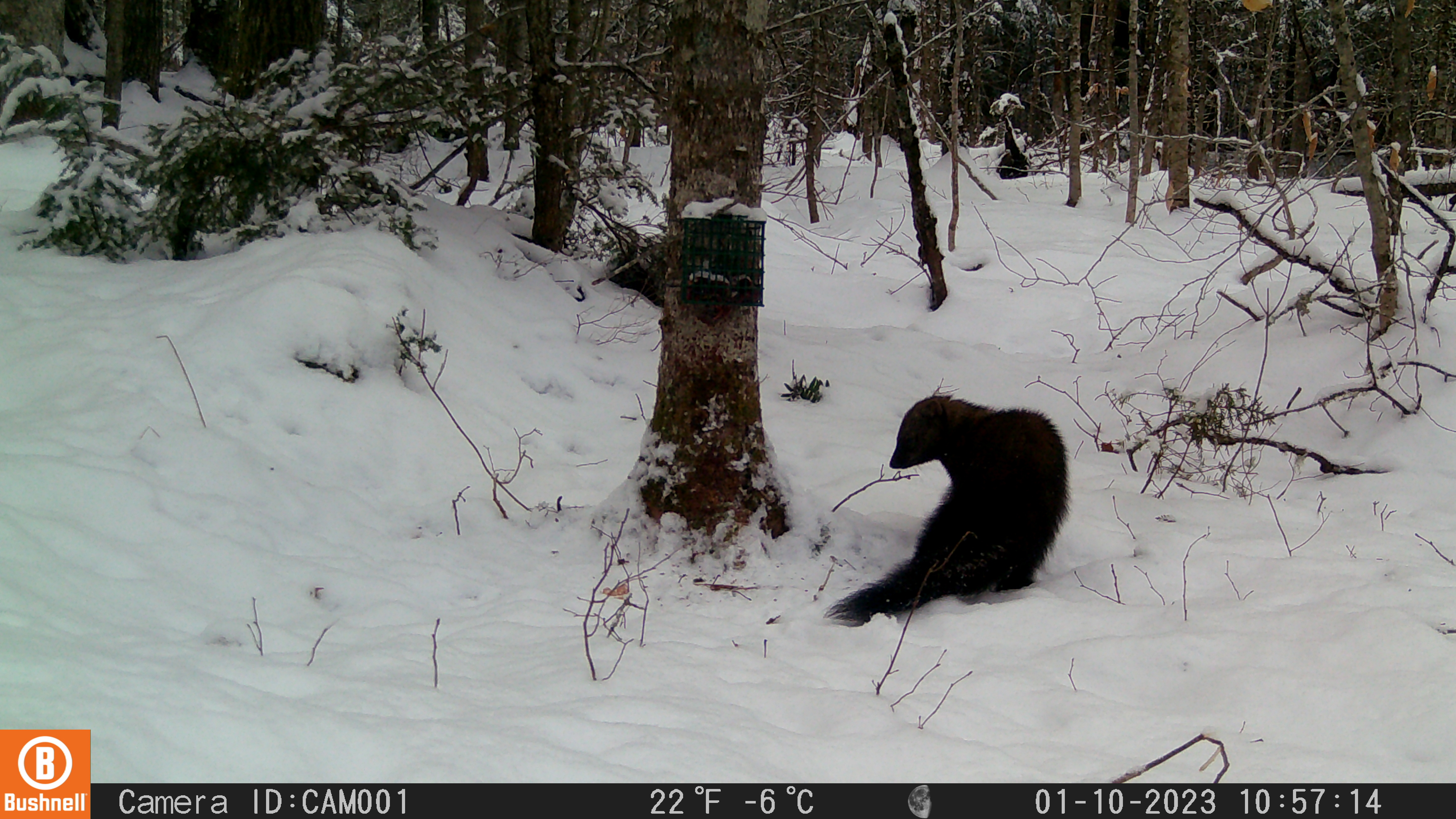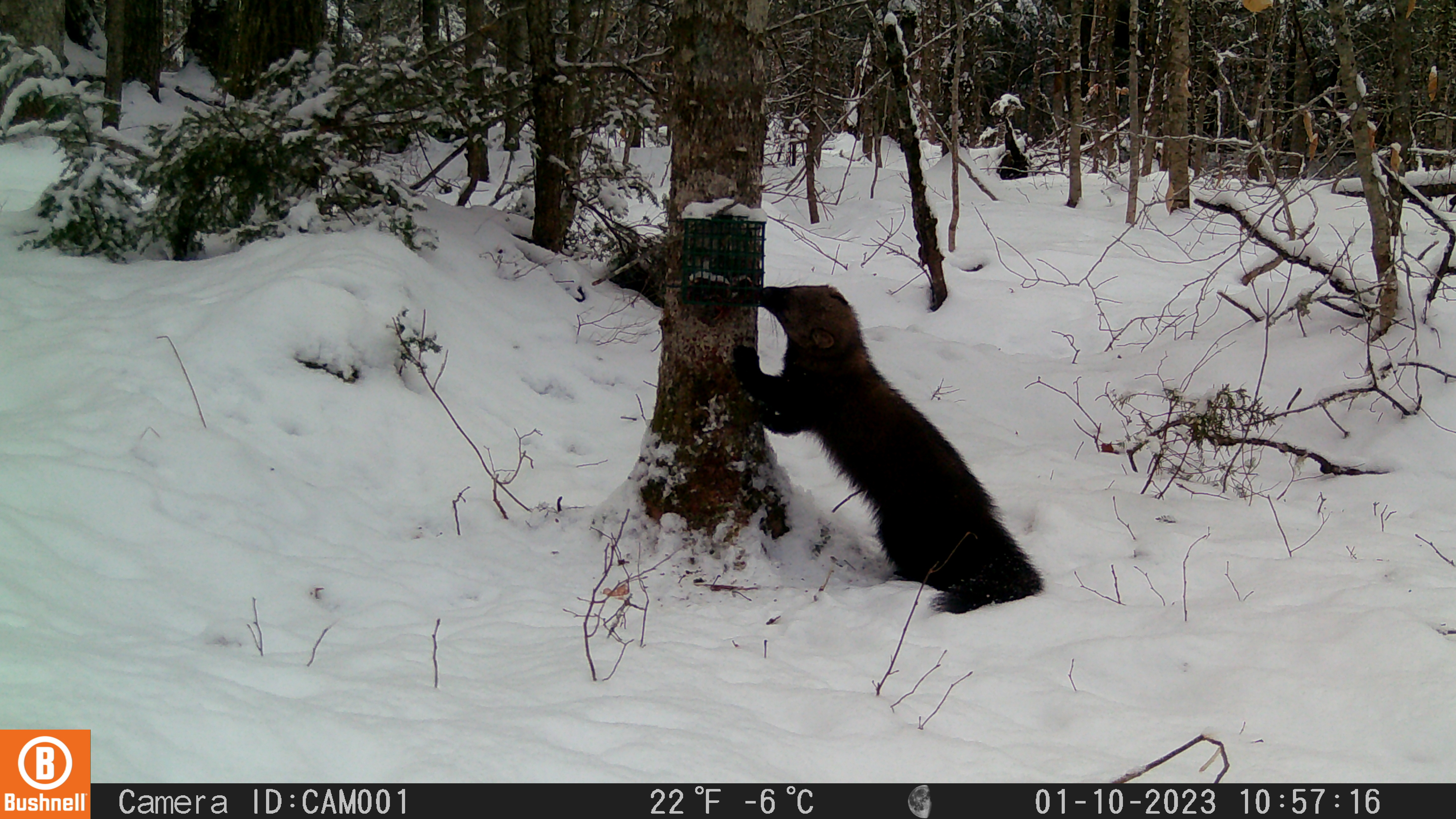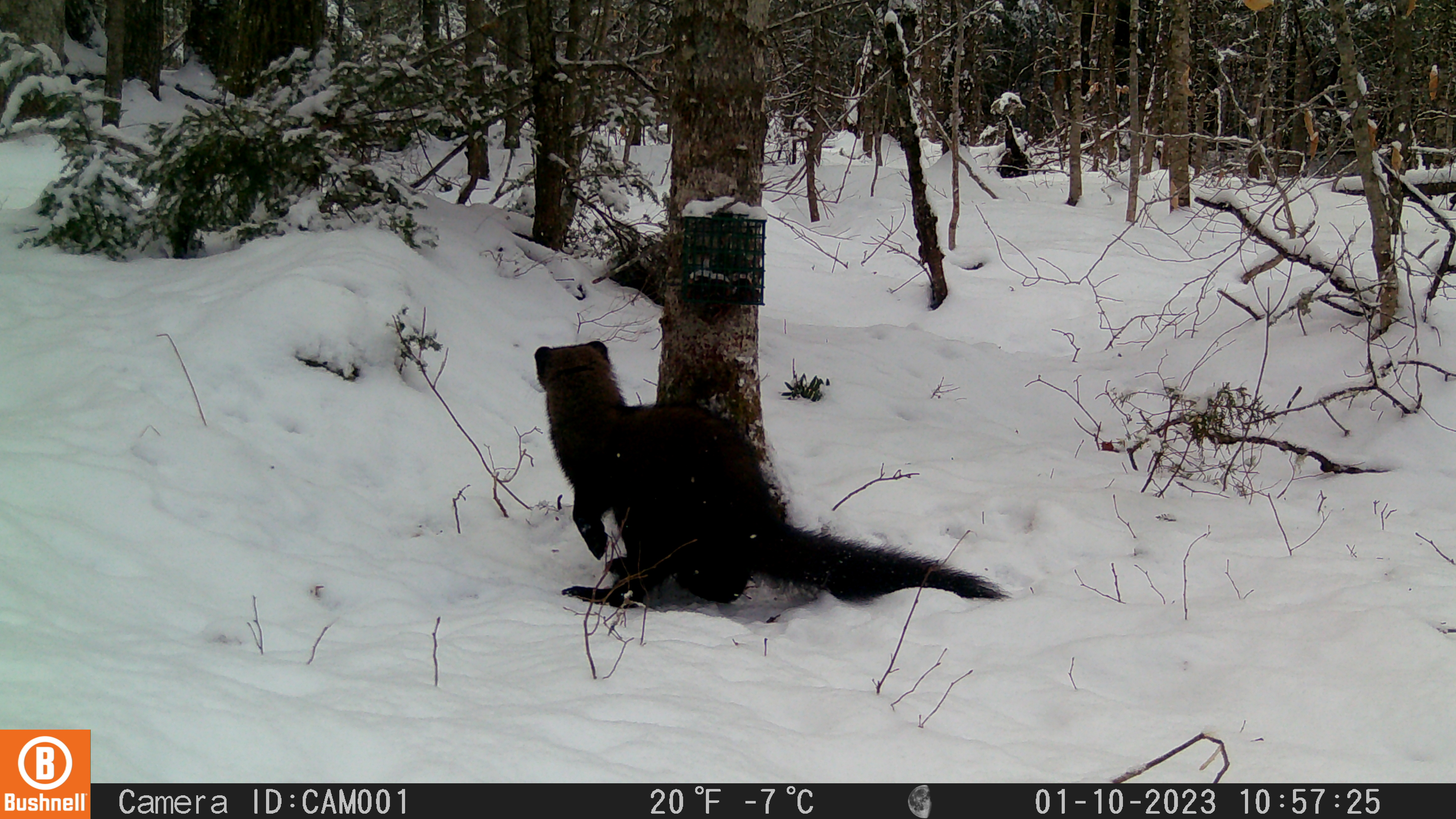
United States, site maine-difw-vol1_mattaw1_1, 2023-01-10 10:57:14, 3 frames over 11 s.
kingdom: Animalia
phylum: Chordata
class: Mammalia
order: Carnivora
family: Mustelidae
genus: Pekania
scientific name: Pekania pennanti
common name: fisher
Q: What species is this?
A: Fisher (Pekania pennanti).